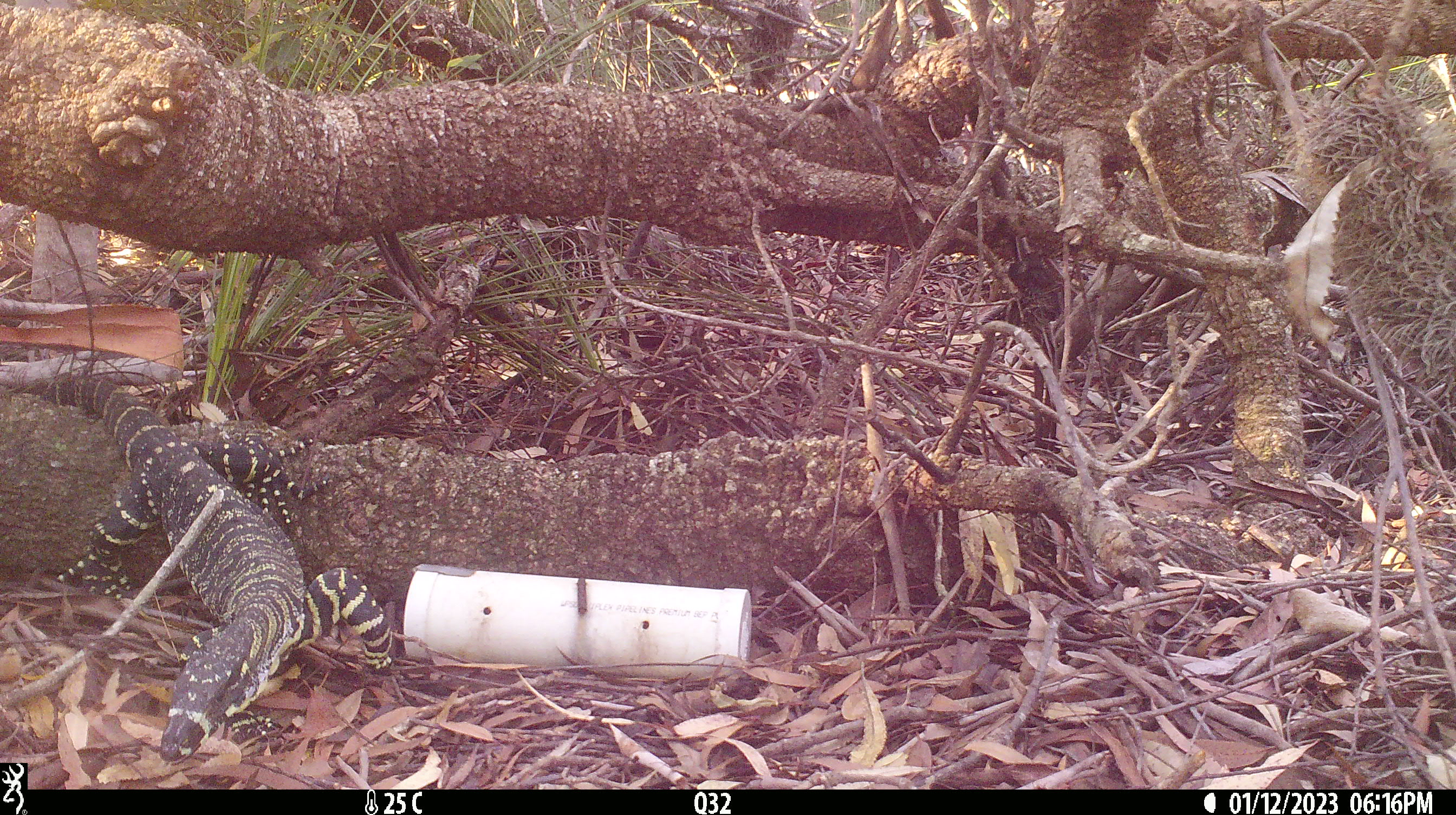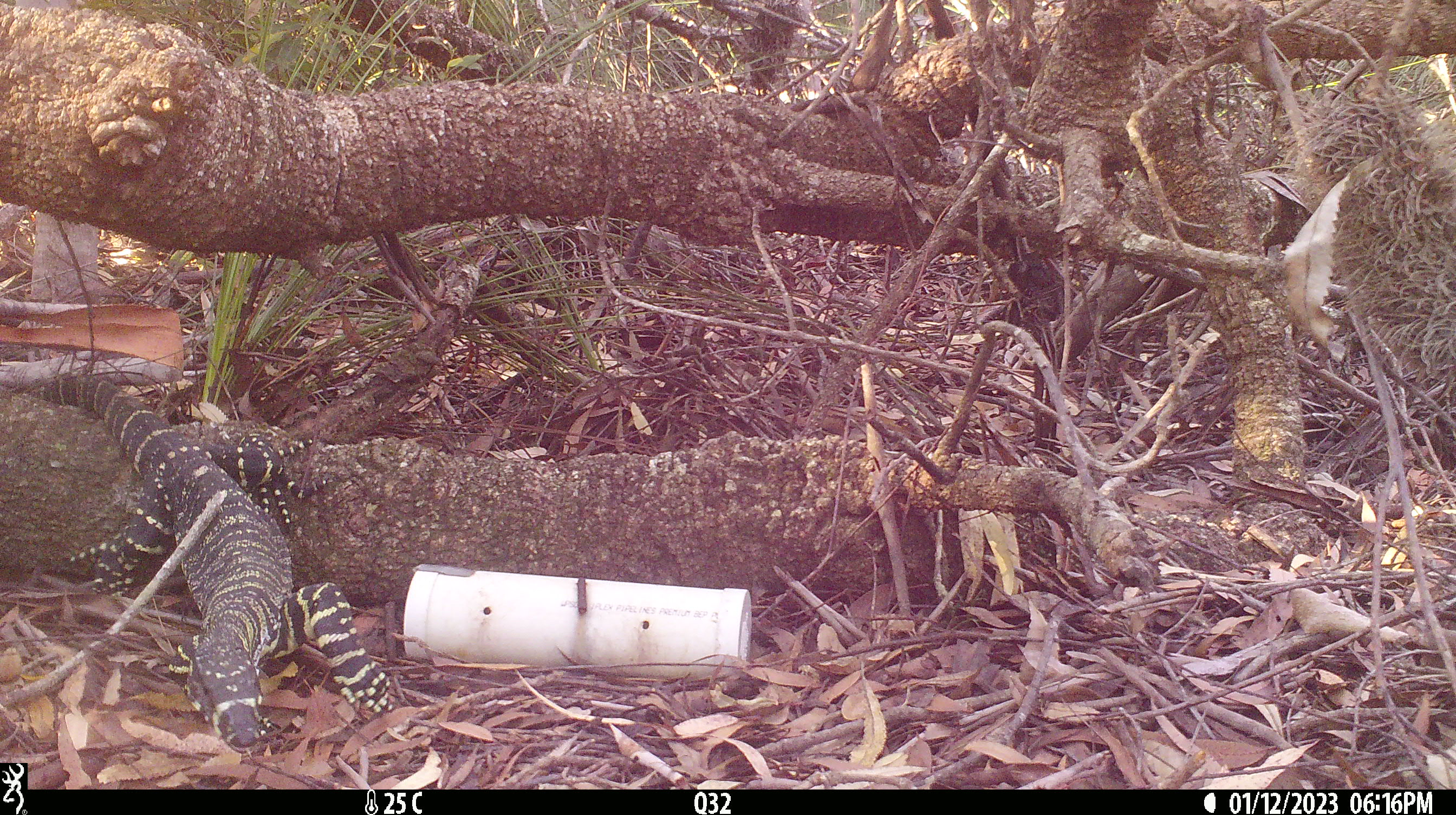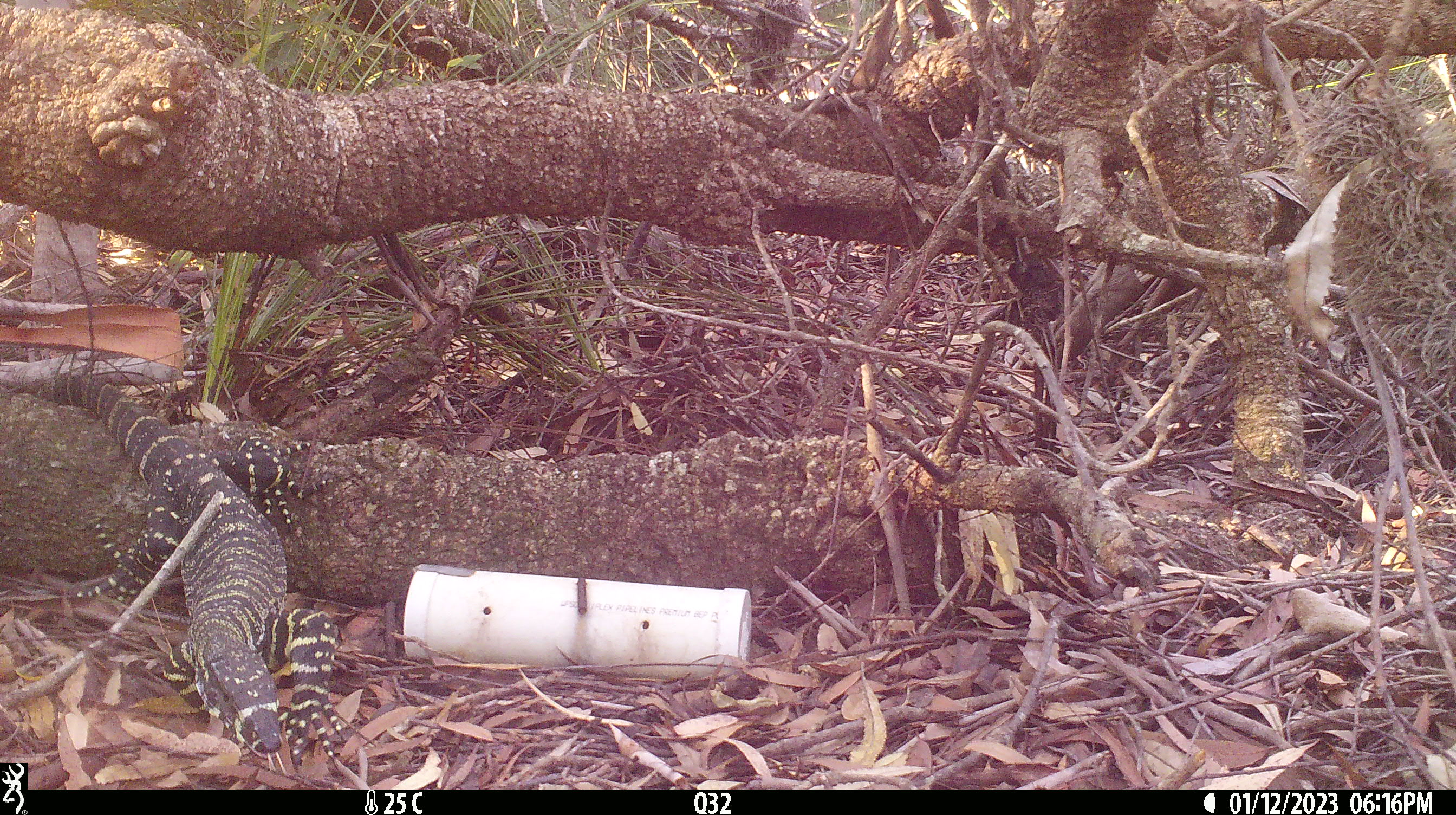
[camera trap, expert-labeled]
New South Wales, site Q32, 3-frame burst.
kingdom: Animalia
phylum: Chordata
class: Reptilia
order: Squamata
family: Varanidae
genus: Varanus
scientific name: Varanus varius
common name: lace monitor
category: goanna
Goanna (lace monitor) (Varanus varius).